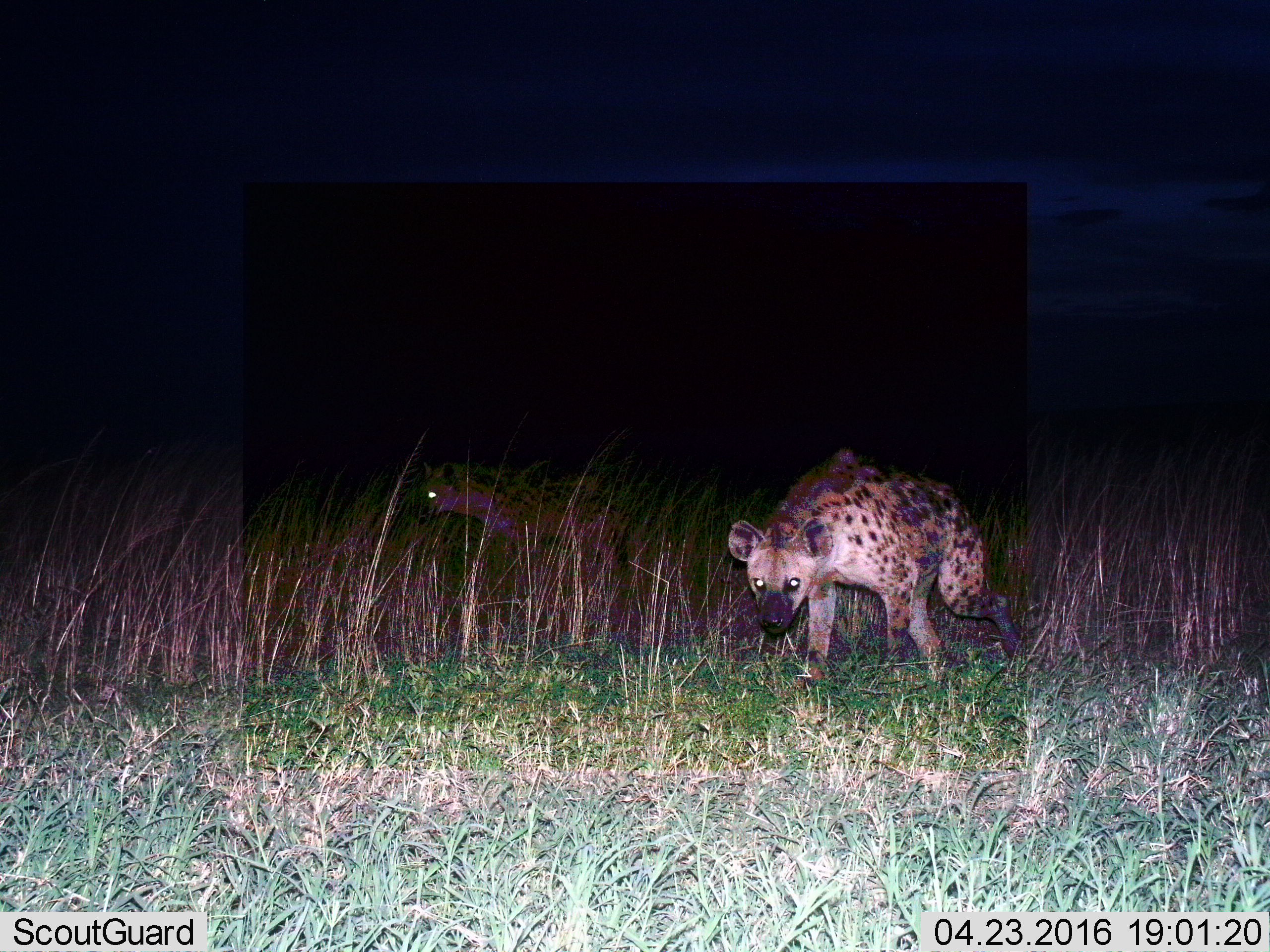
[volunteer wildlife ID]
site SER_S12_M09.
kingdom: Animalia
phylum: Chordata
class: Mammalia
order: Carnivora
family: Hyaenidae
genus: Crocuta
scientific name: Crocuta crocuta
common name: spotted hyena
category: hyenaspotted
Hyenaspotted (spotted hyena) (Crocuta crocuta), count 2. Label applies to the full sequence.